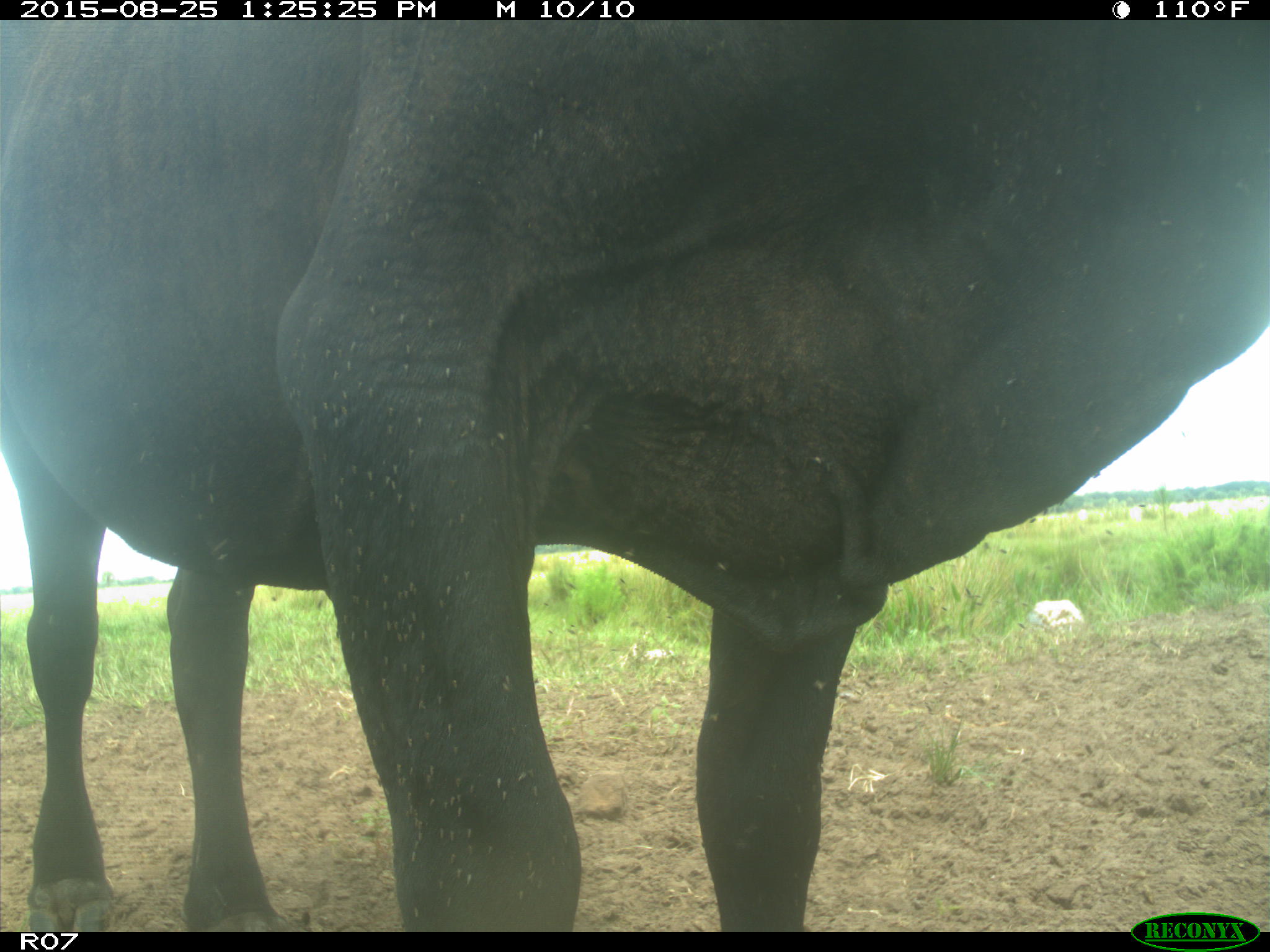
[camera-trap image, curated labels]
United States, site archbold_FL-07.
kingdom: Animalia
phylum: Chordata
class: Mammalia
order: Artiodactyla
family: Bovidae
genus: Bos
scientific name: Bos taurus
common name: domestic cow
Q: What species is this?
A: Bos taurus (domestic cow).